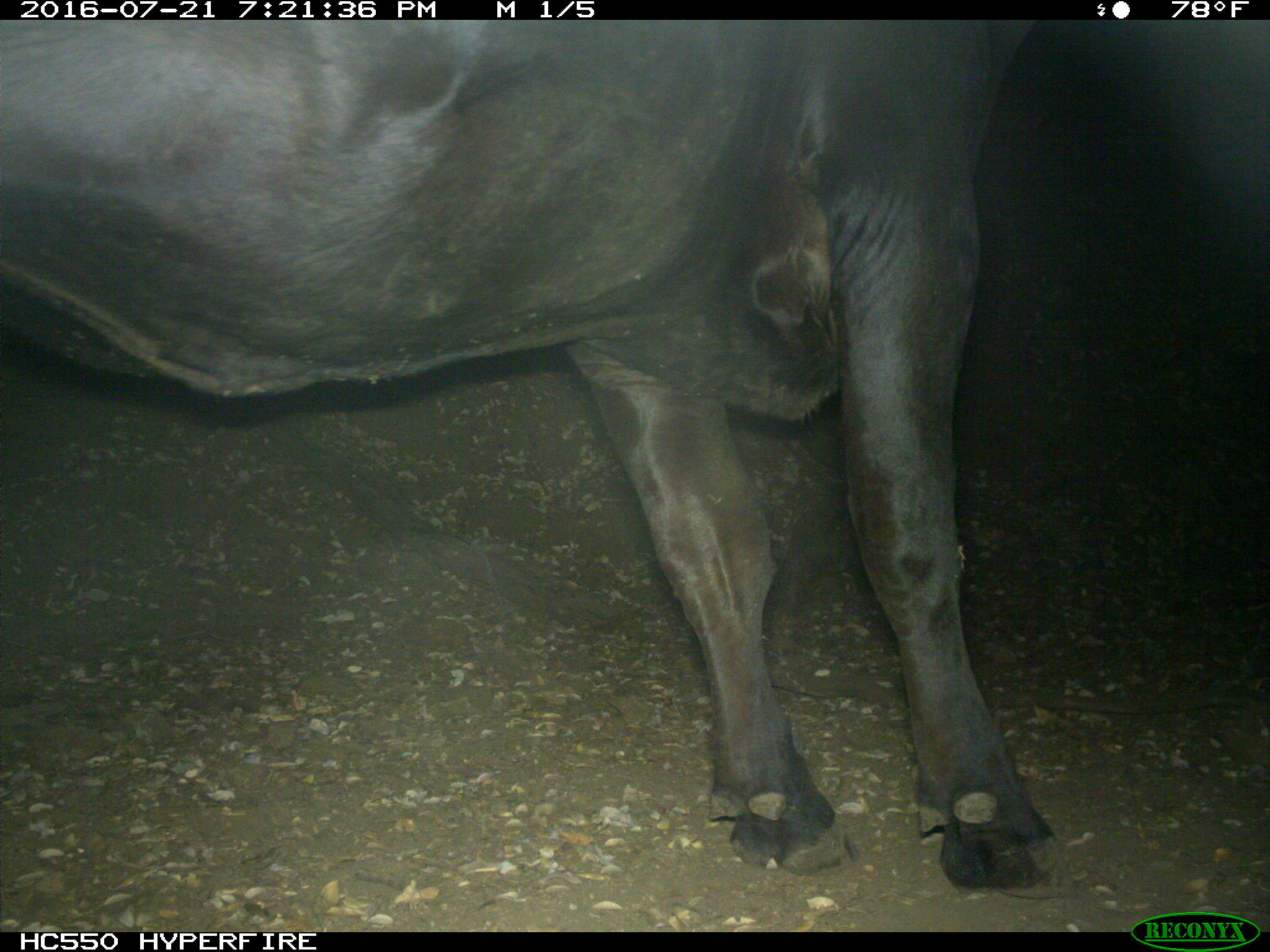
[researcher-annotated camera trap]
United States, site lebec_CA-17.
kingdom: Animalia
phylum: Chordata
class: Mammalia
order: Artiodactyla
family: Bovidae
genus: Bos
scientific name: Bos taurus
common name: domestic cow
Bos taurus (domestic cow).